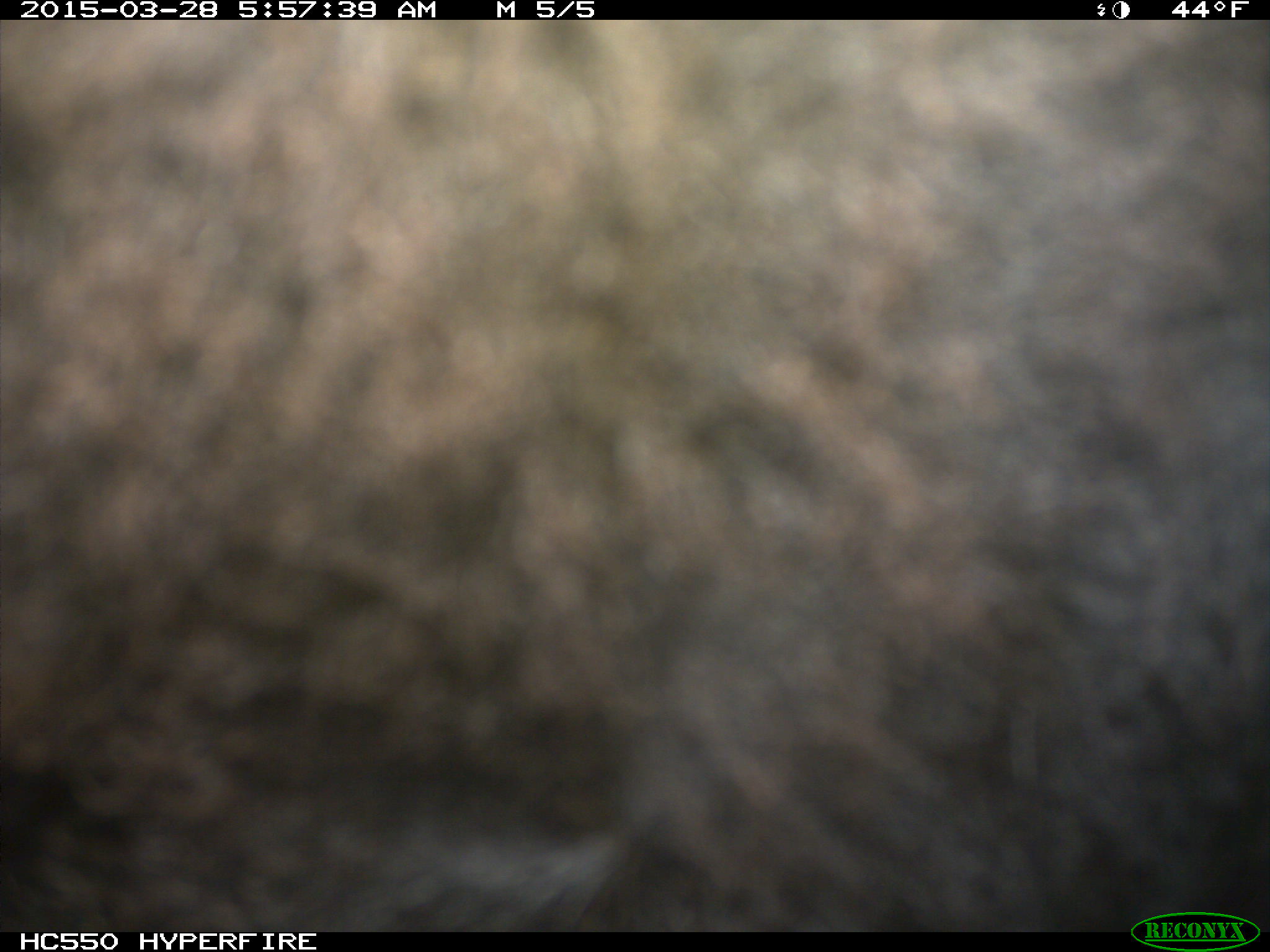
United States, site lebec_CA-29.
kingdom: Animalia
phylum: Chordata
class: Mammalia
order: Artiodactyla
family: Bovidae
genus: Bos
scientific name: Bos taurus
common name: domestic cow